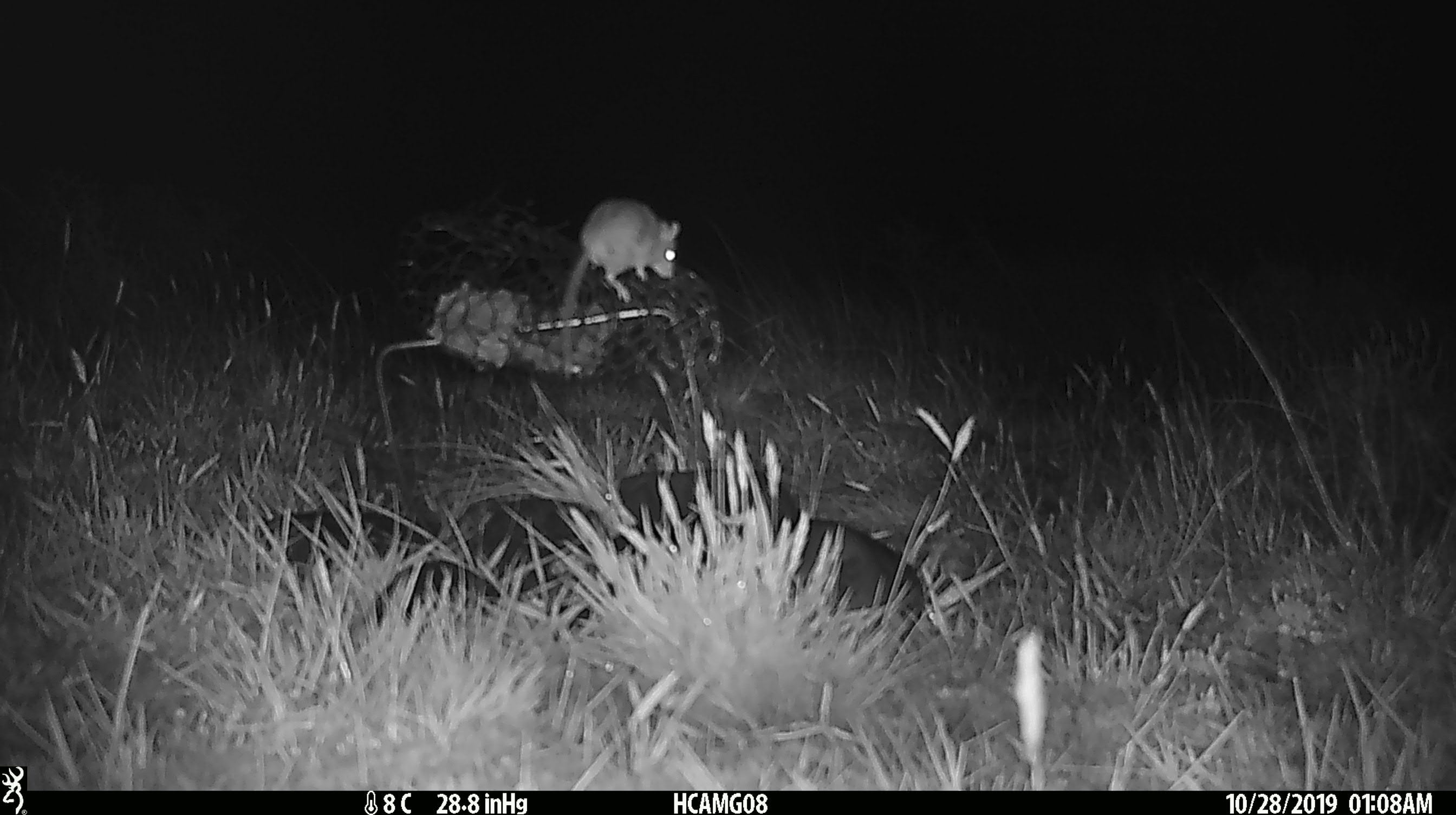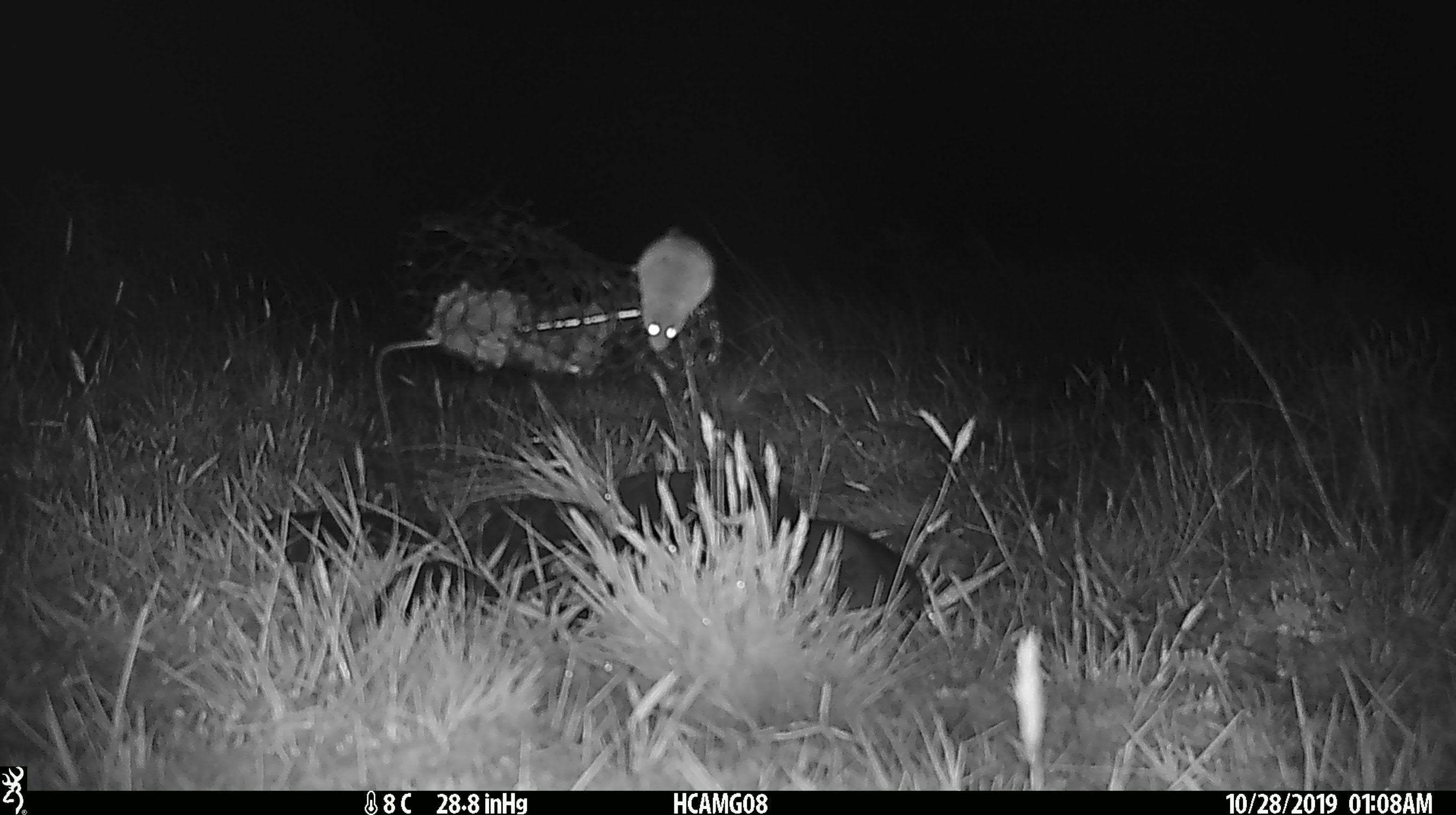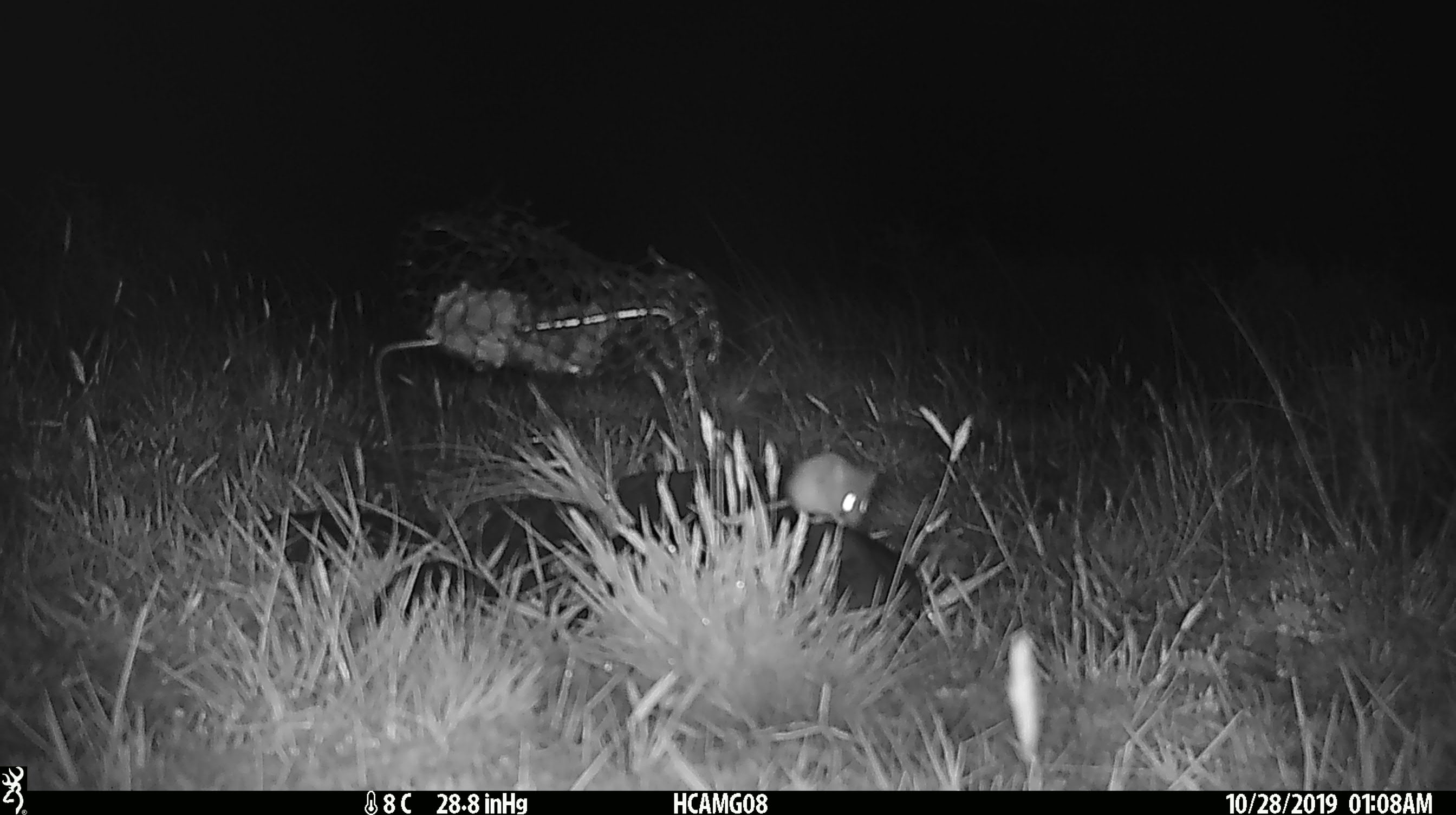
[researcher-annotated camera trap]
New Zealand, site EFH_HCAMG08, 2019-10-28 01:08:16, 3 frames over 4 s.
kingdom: Animalia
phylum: Chordata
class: Mammalia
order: Rodentia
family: Muridae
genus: Mus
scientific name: Mus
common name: mouse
Mouse (Mus).